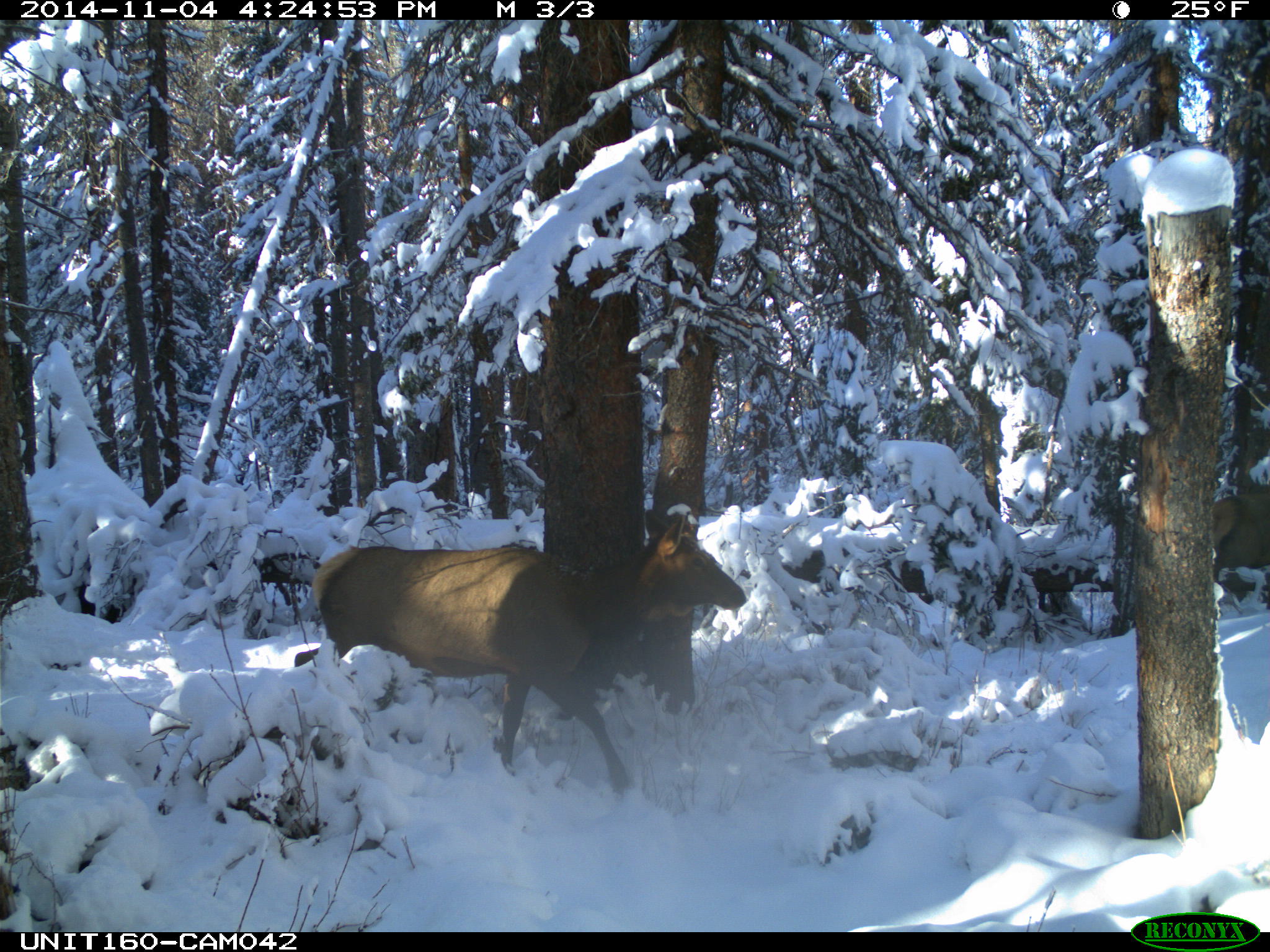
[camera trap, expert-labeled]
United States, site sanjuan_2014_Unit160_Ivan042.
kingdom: Animalia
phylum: Chordata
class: Mammalia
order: Artiodactyla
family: Cervidae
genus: Cervus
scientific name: Cervus elaphus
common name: red deer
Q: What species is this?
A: Cervus elaphus (red deer).